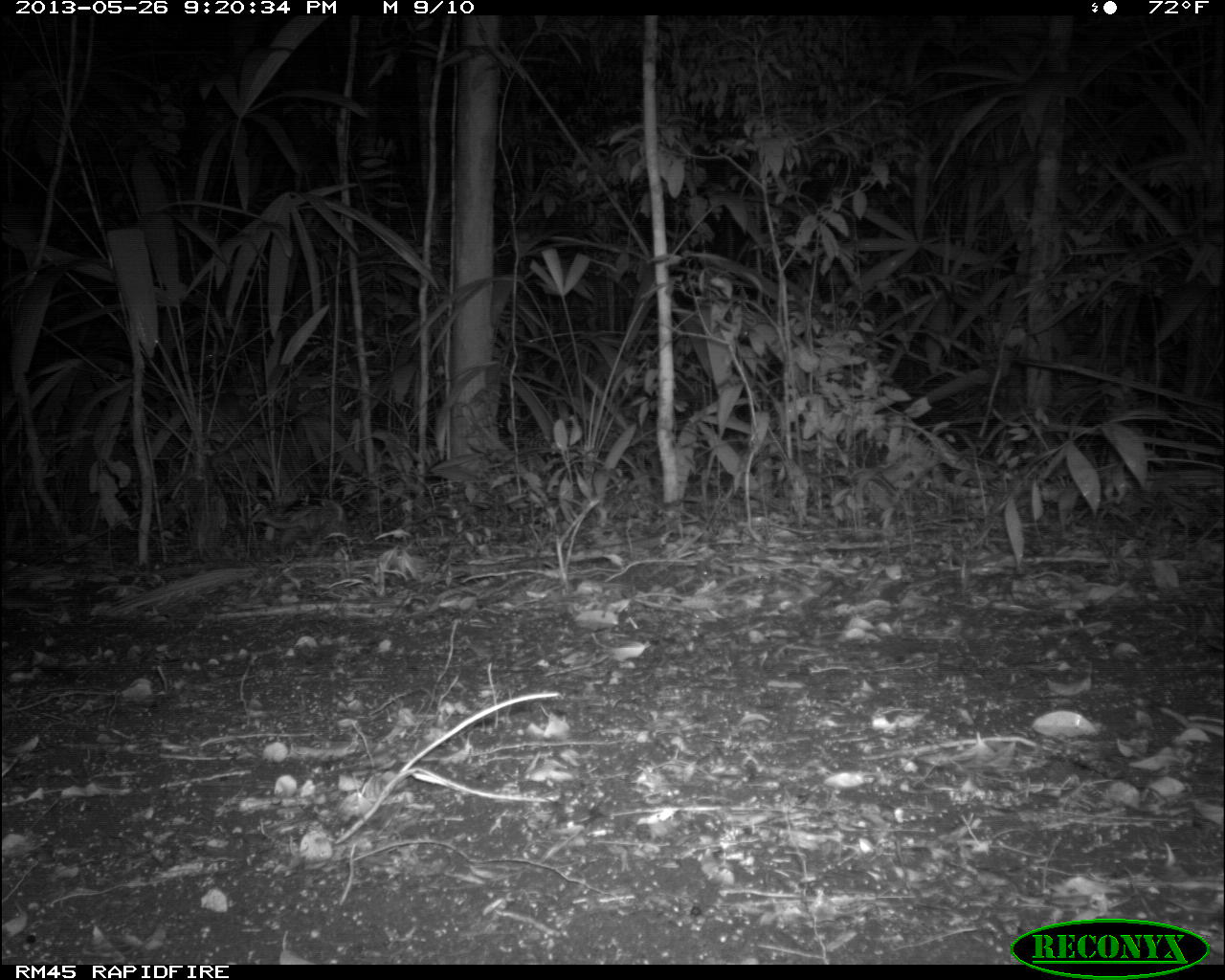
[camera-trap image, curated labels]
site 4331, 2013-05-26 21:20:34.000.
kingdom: Animalia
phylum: Chordata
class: Mammalia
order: Cingulata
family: Dasypodidae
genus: Dasypus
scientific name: Dasypus novemcinctus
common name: nine-banded armadillo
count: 1